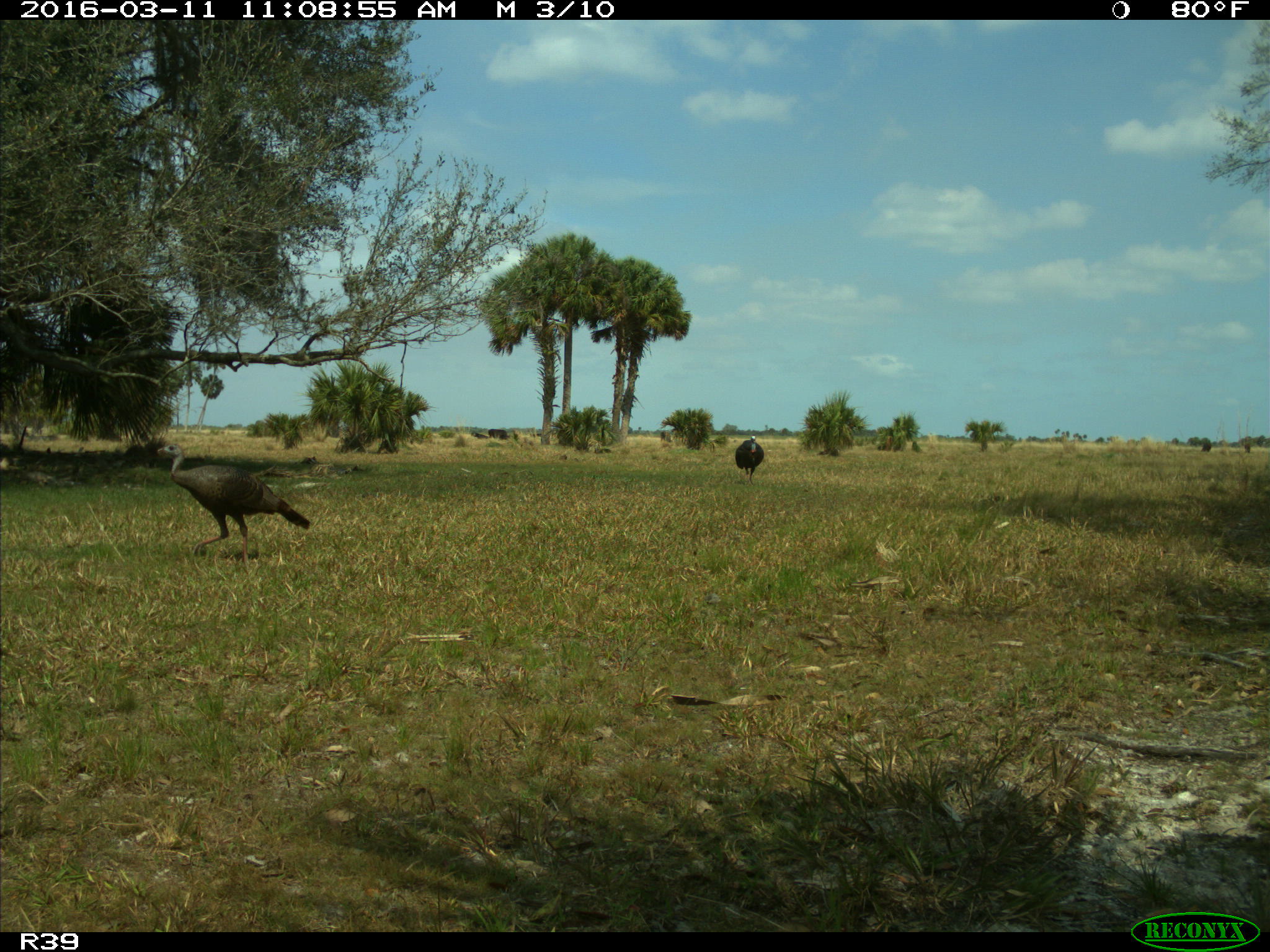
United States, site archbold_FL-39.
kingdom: Animalia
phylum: Chordata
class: Aves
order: Galliformes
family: Phasianidae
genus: Meleagris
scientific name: Meleagris gallopavo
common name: wild turkey